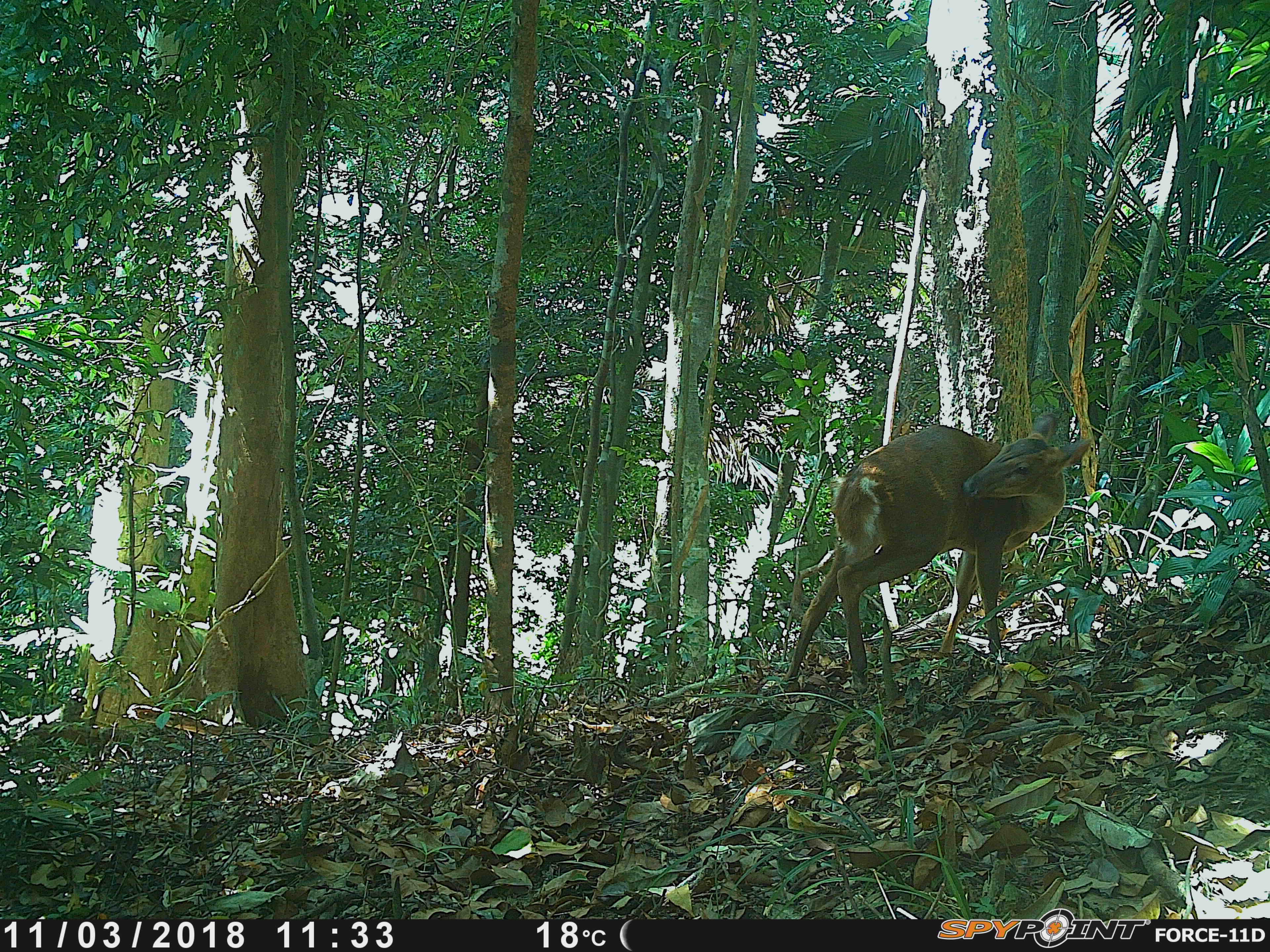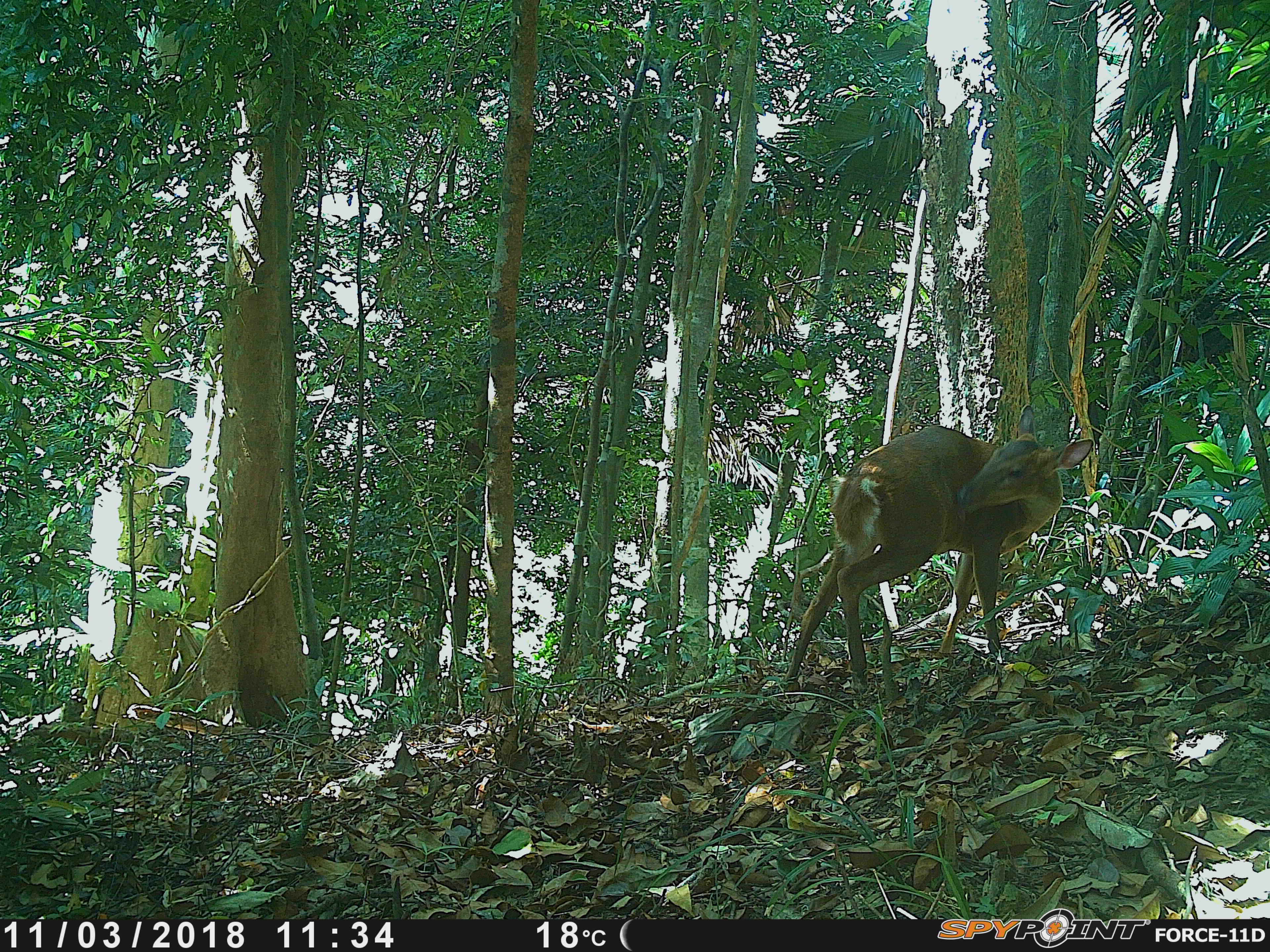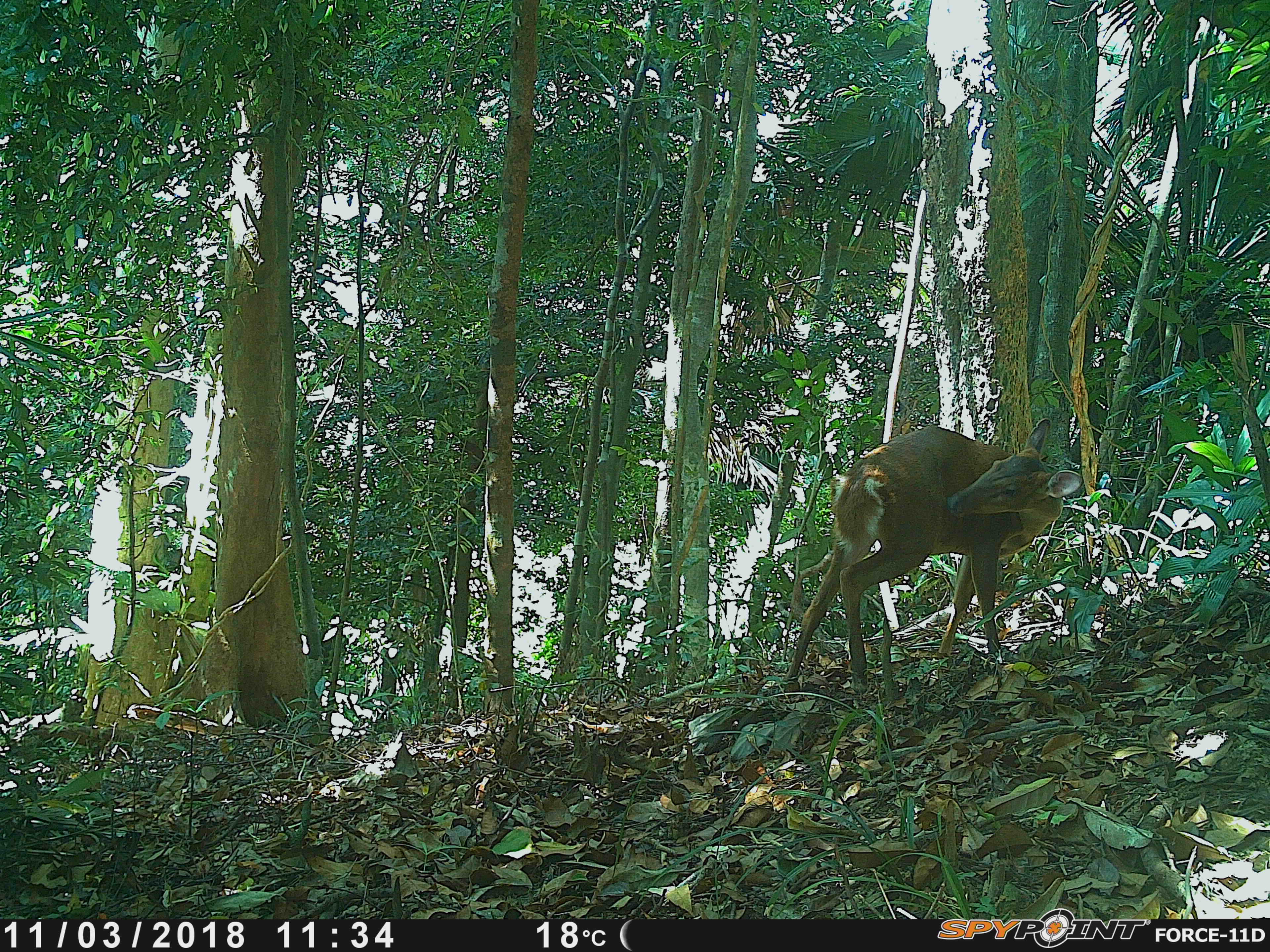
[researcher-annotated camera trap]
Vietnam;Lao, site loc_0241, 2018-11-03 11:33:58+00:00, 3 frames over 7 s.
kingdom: Animalia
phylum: Chordata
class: Mammalia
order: Artiodactyla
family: Cervidae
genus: Muntiacus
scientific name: Muntiacus vuquangensis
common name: large-antlered muntjac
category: large antlered muntjac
Large antlered muntjac (large-antlered muntjac) (Muntiacus vuquangensis). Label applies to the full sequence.